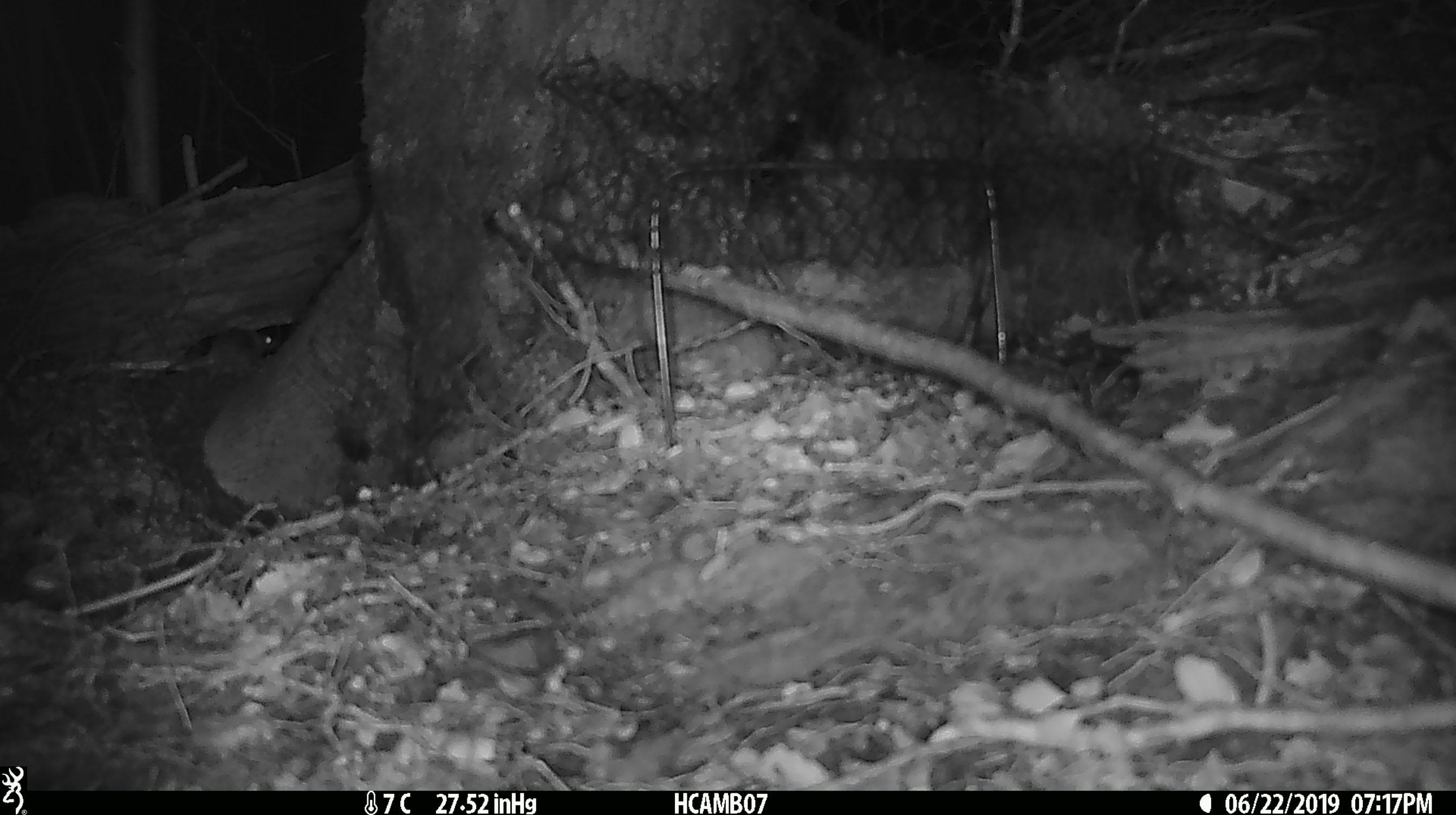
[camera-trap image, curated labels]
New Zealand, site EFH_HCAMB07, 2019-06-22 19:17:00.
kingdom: Animalia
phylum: Chordata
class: Mammalia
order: Rodentia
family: Muridae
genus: Mus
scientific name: Mus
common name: mouse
Mouse (Mus).